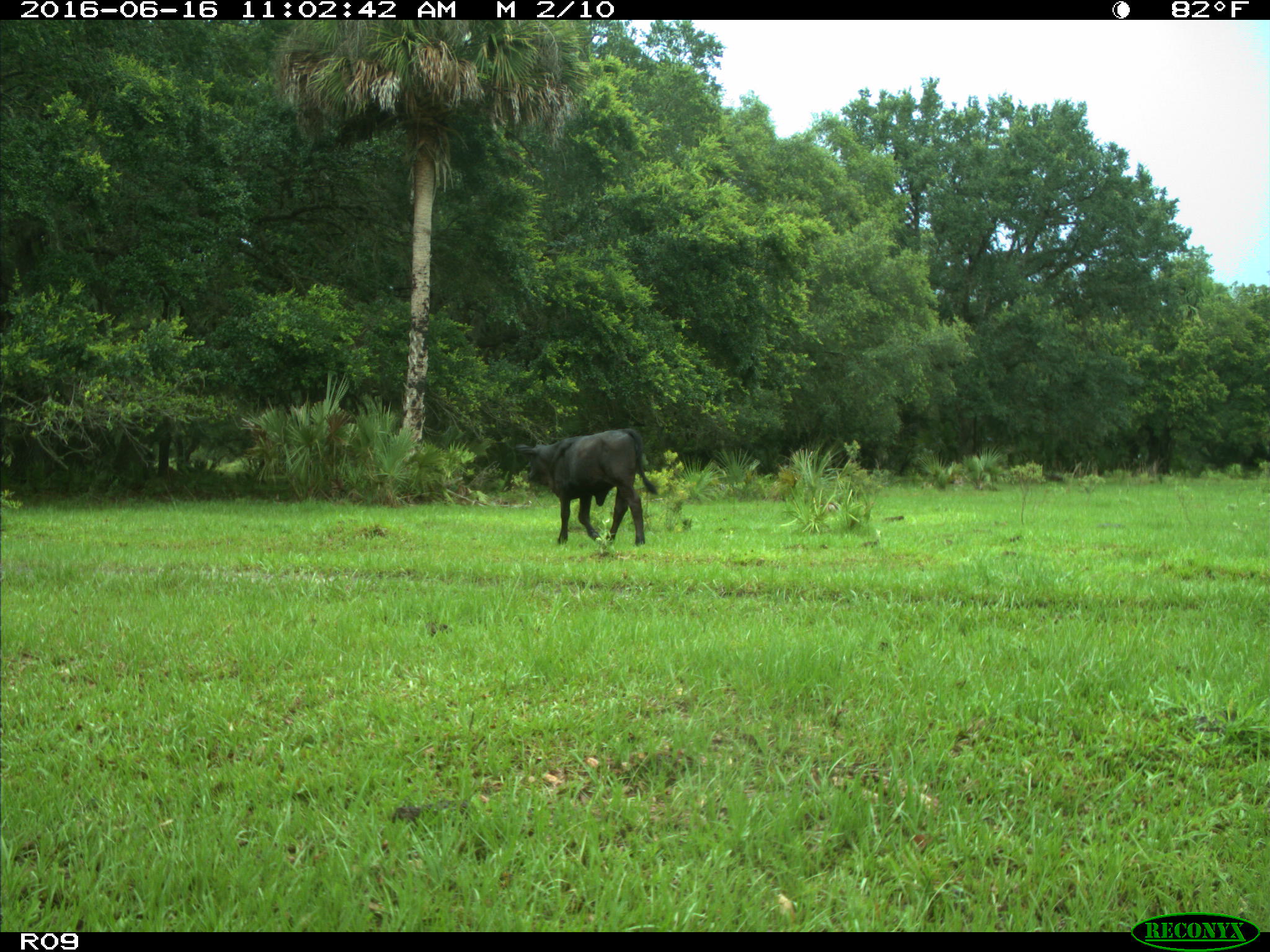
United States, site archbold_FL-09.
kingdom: Animalia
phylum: Chordata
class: Mammalia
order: Artiodactyla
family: Bovidae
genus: Bos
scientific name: Bos taurus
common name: domestic cow